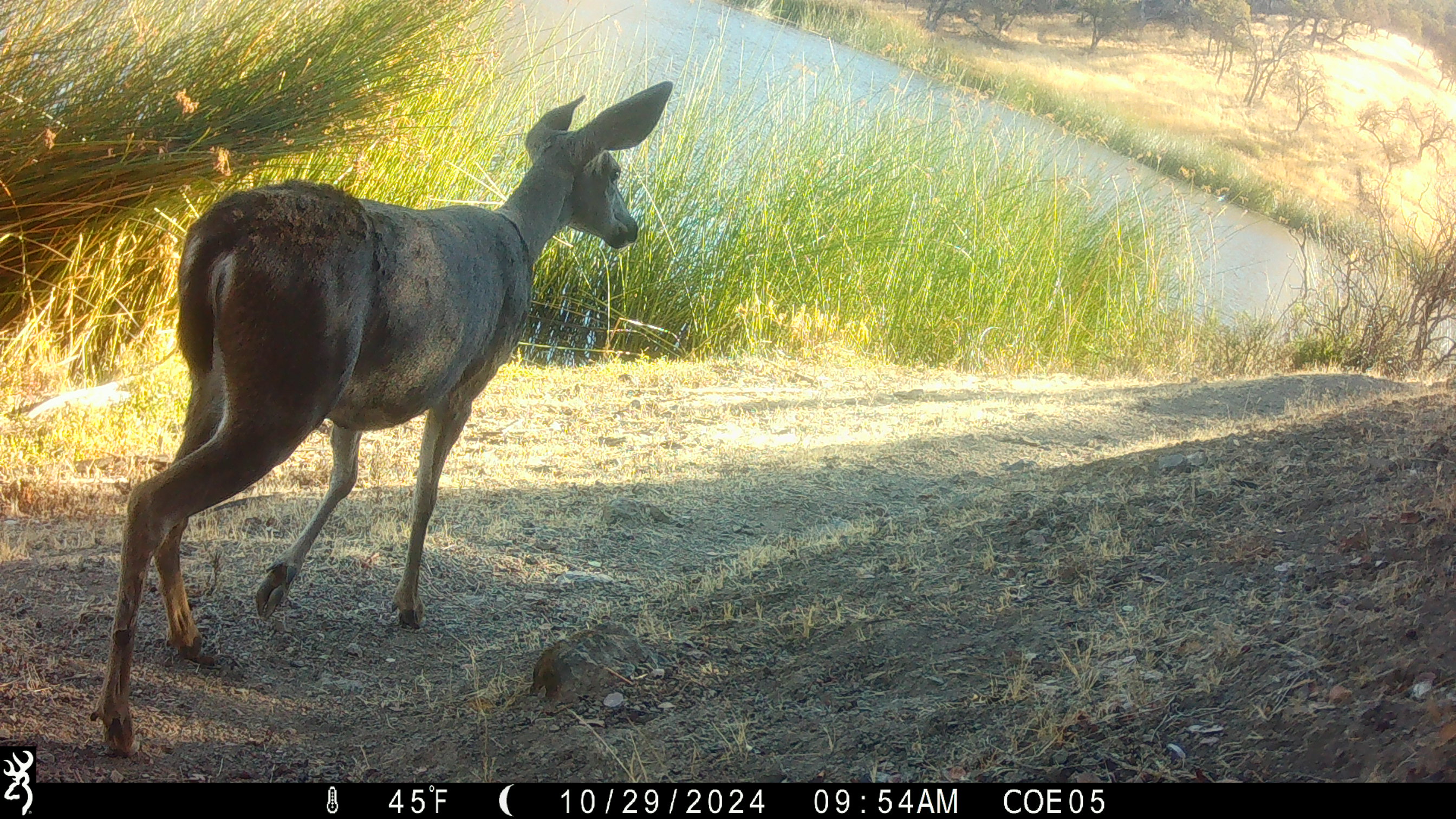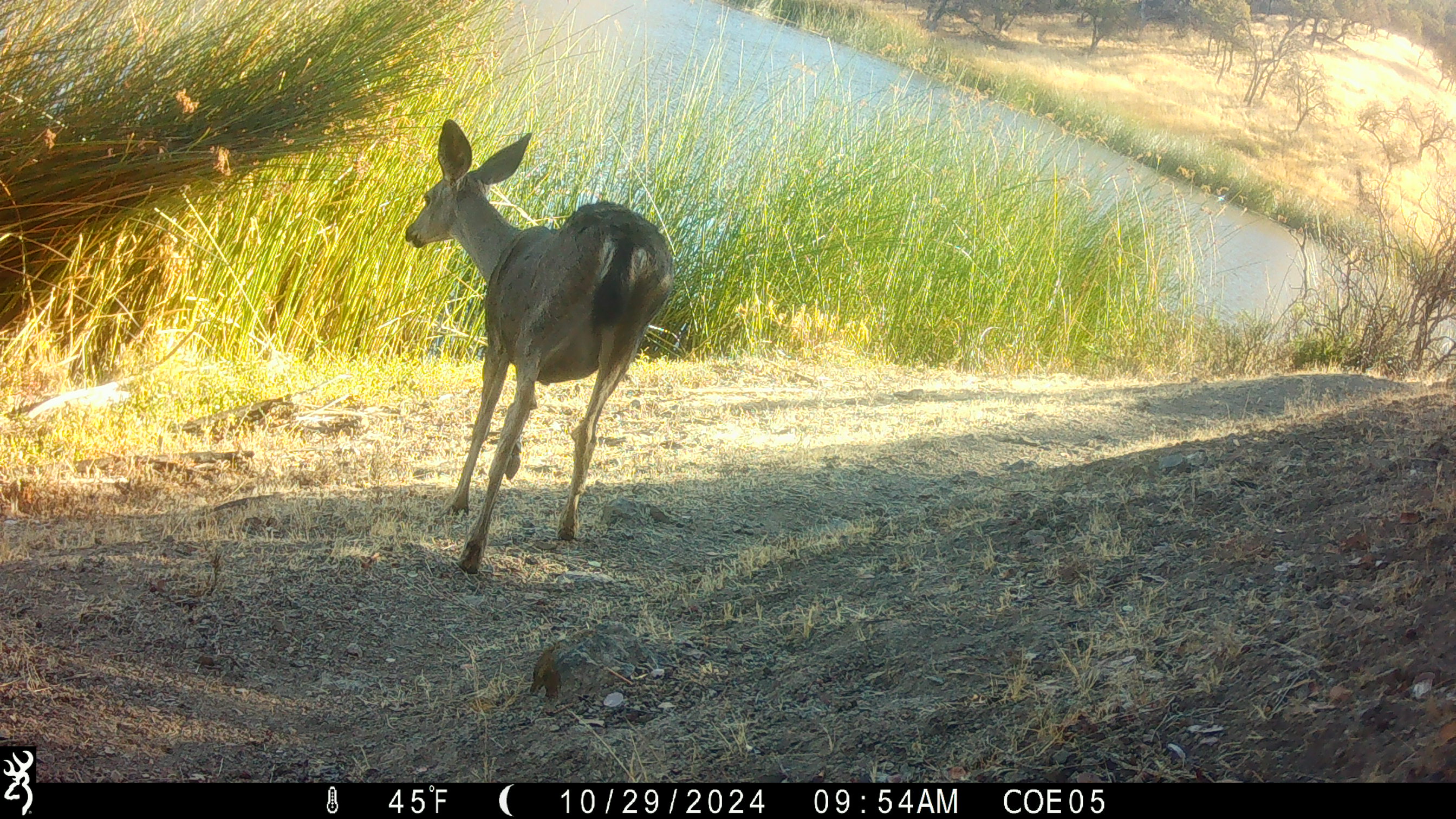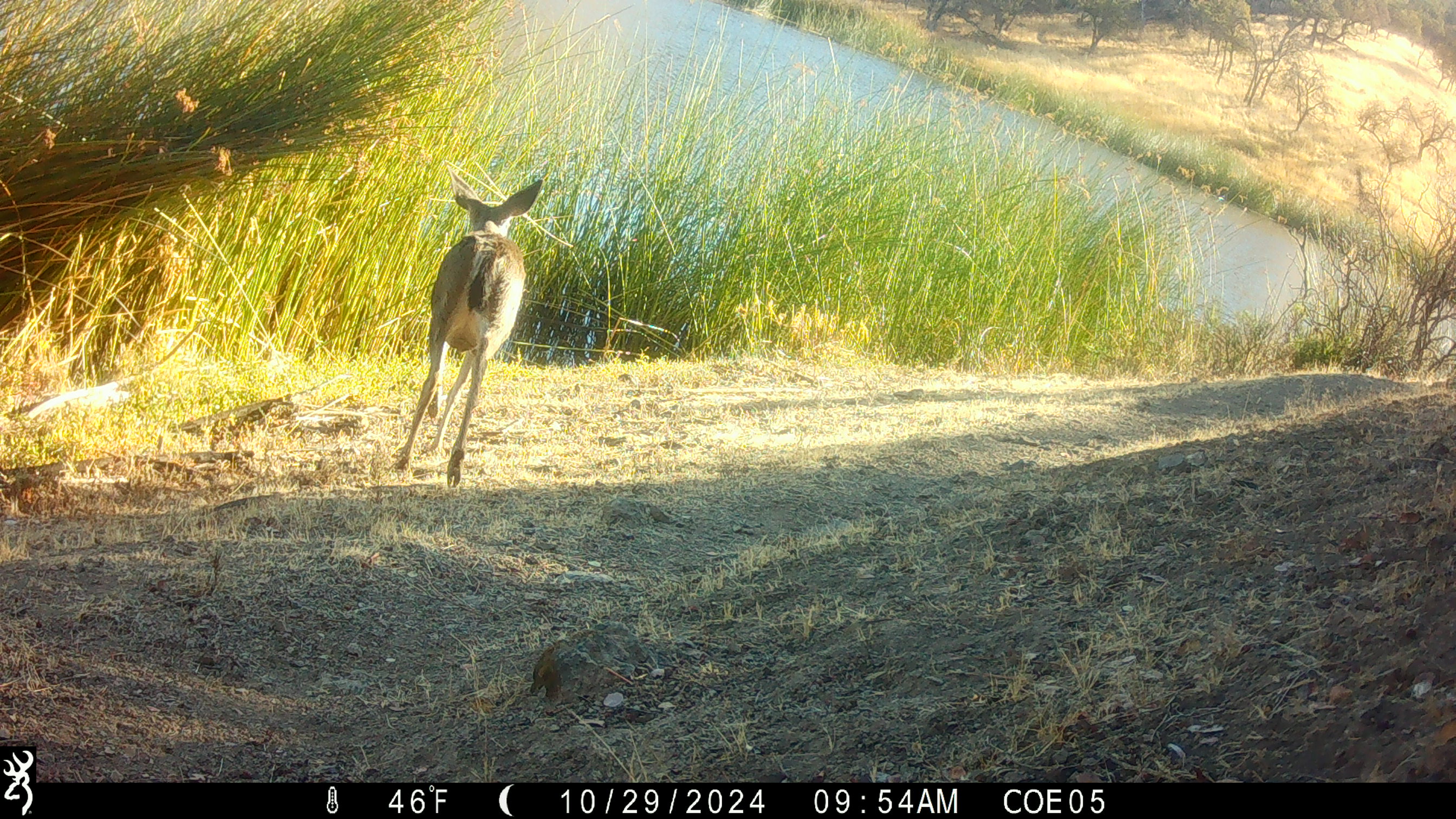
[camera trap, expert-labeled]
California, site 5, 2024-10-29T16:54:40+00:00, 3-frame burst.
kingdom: Animalia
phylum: Chordata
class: Mammalia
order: Artiodactyla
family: Cervidae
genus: Odocoileus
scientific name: Odocoileus hemionus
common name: mule deer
Mule deer (Odocoileus hemionus).